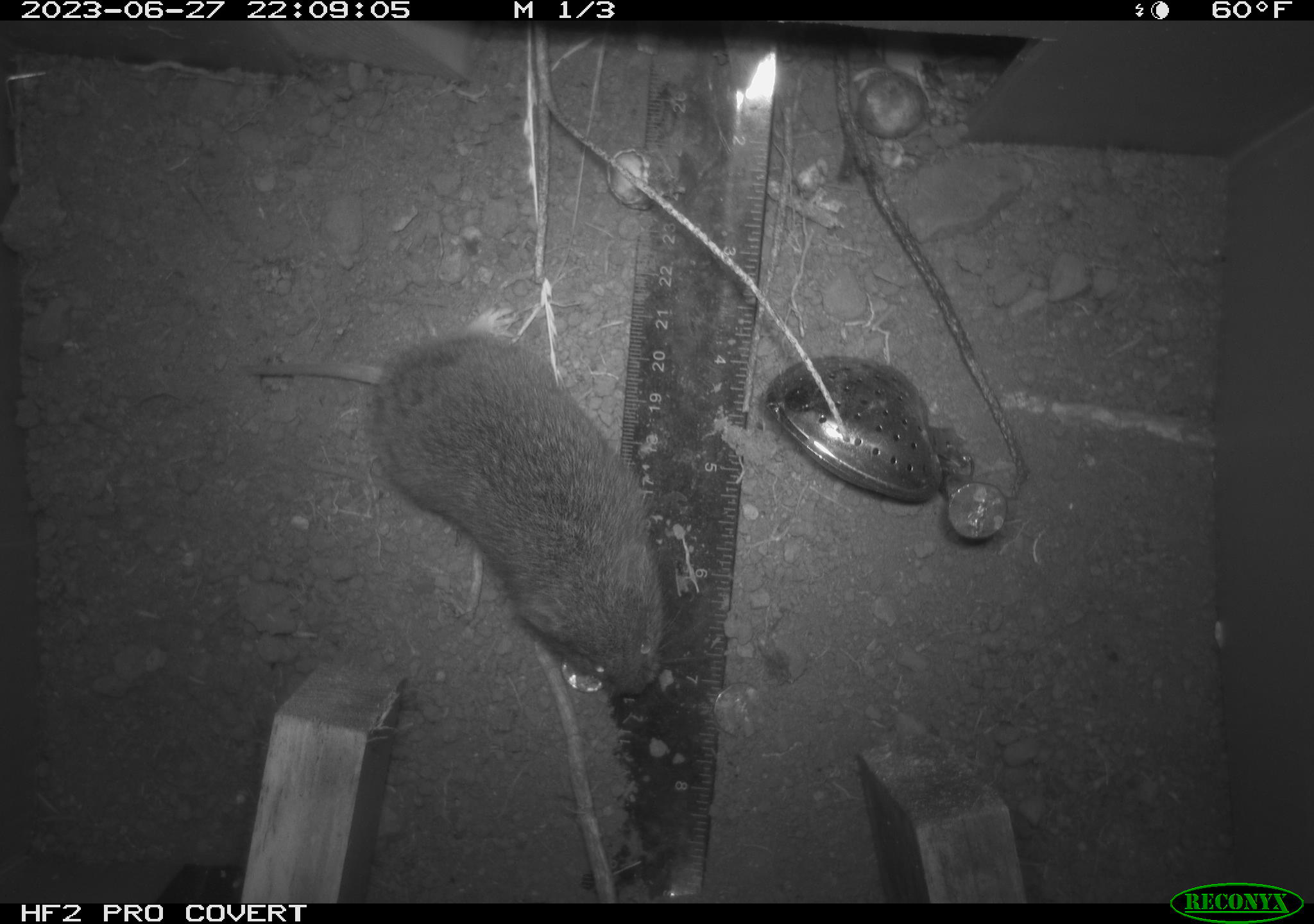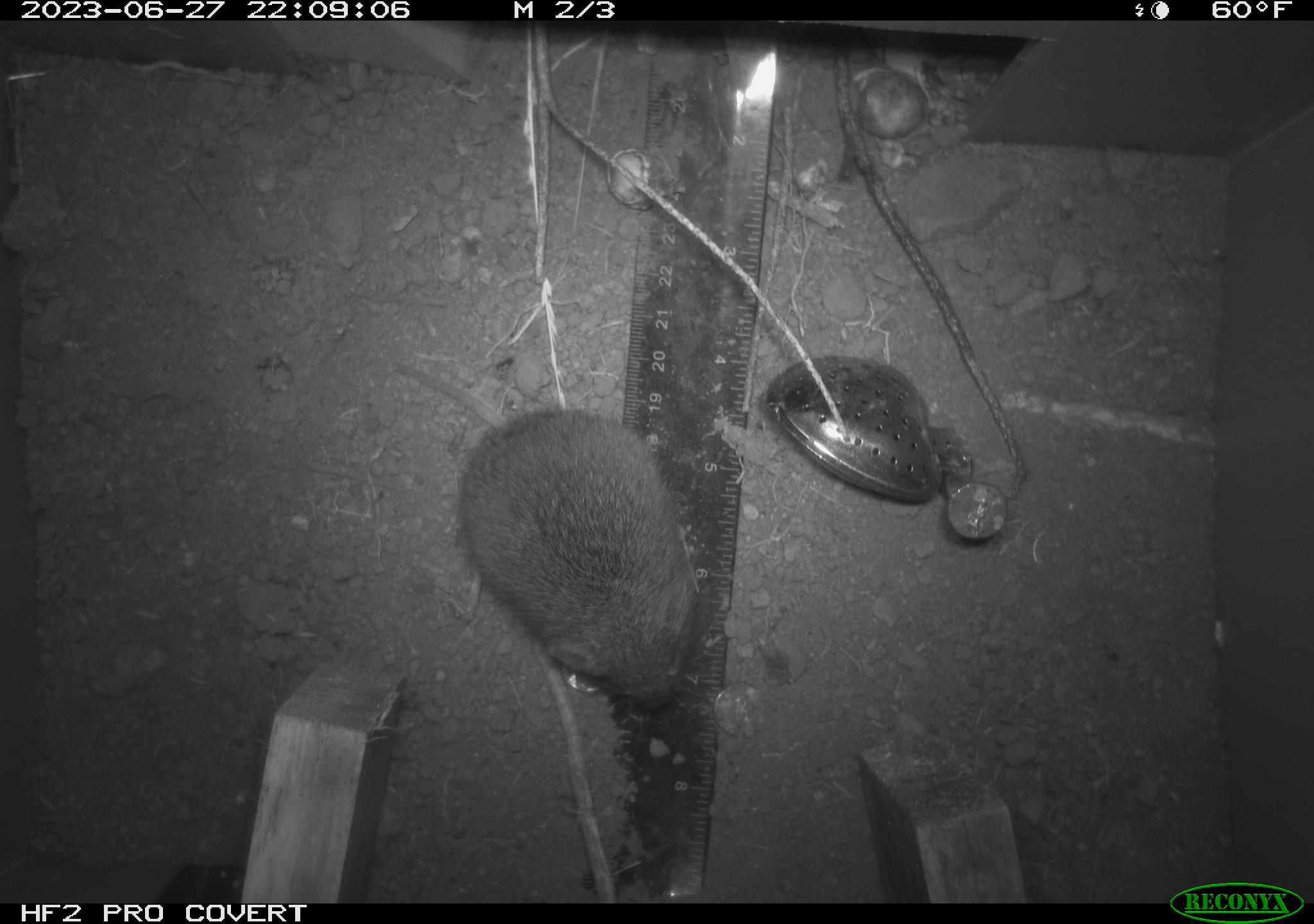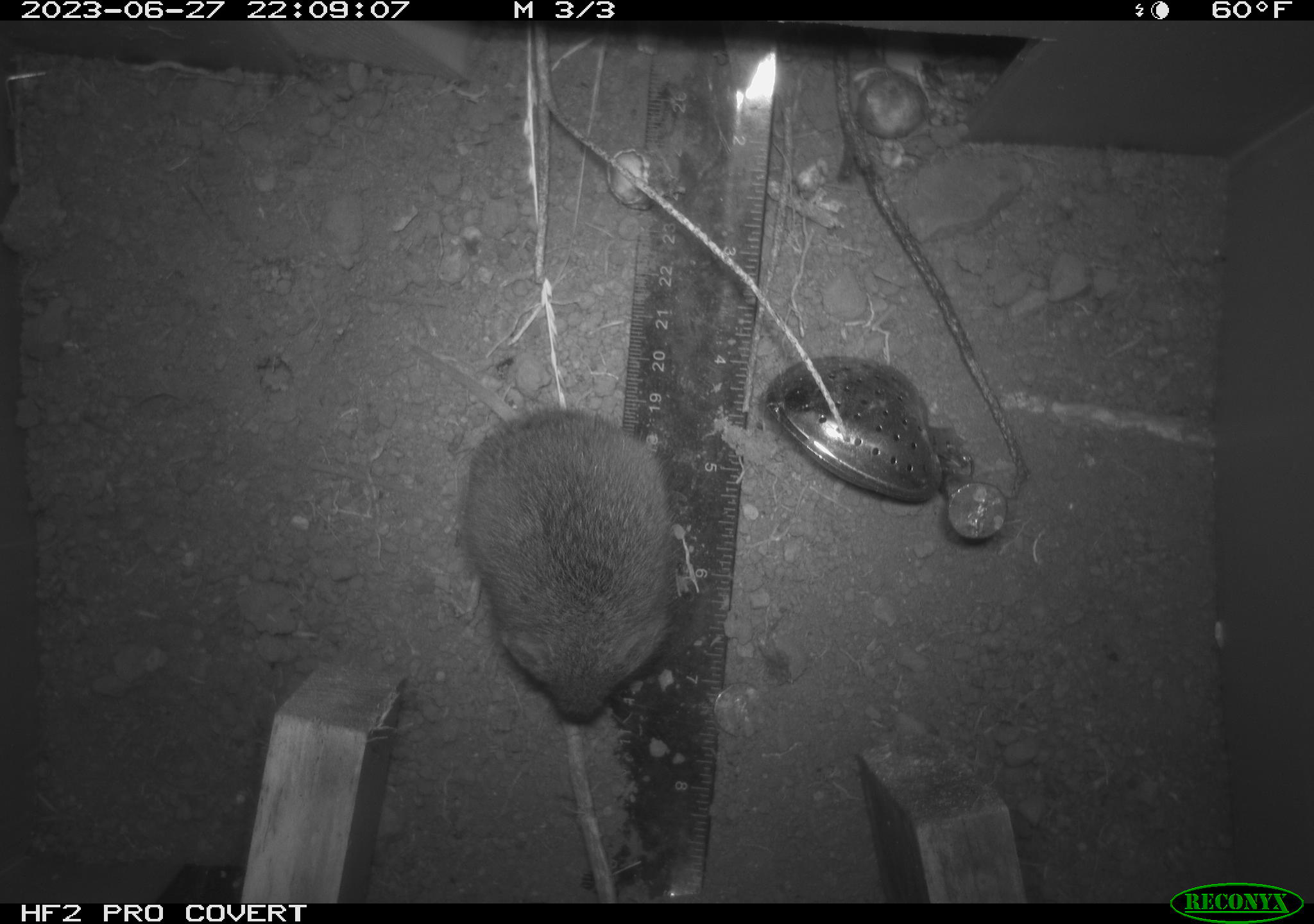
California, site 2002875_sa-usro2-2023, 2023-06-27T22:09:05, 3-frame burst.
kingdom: Animalia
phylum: Chordata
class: Mammalia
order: Rodentia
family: Cricetidae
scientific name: Arvicolinae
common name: voles, lemmings, and muskrats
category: arvicolinae subfamily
Arvicolinae subfamily (voles, lemmings, and muskrats) (Arvicolinae).